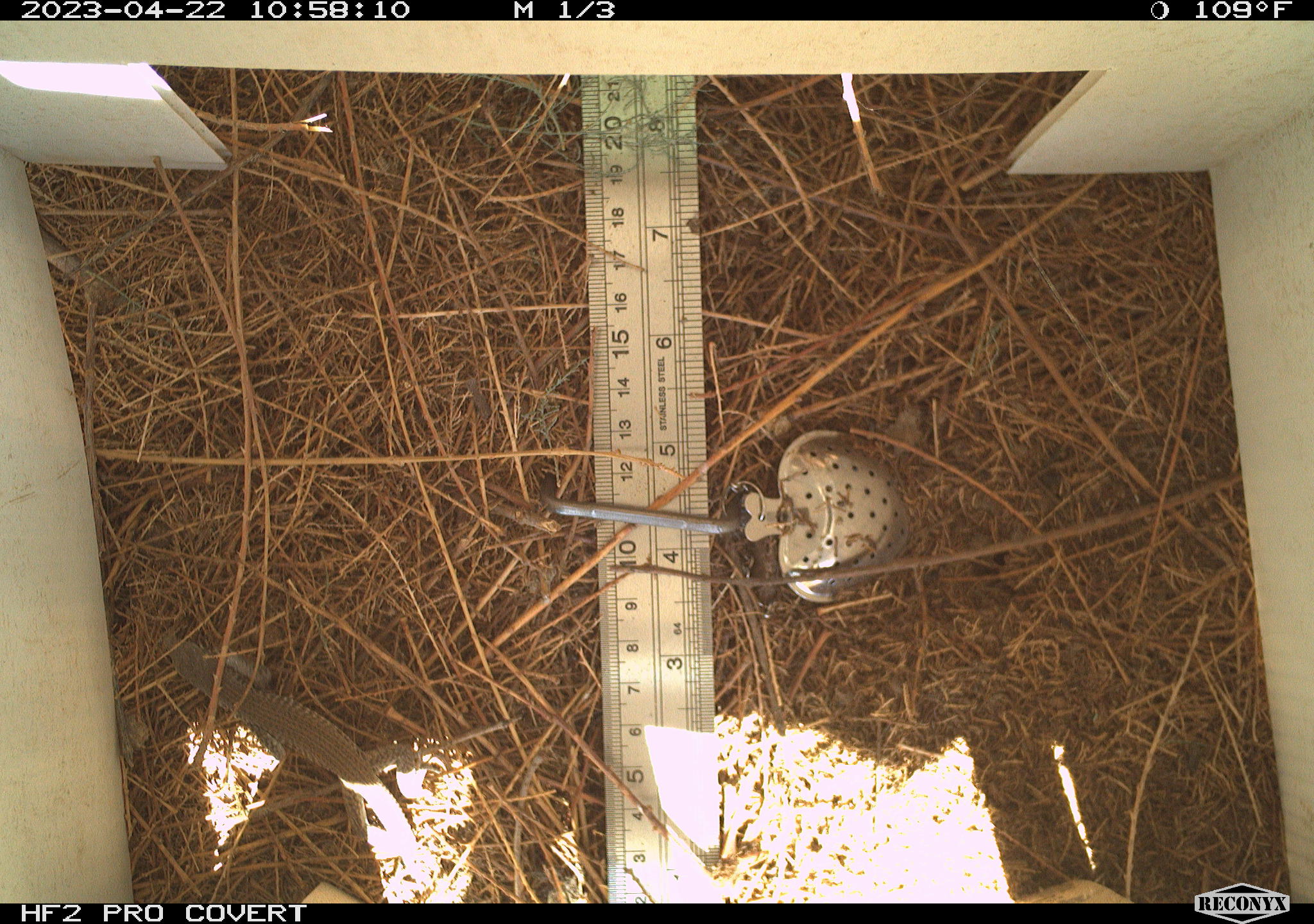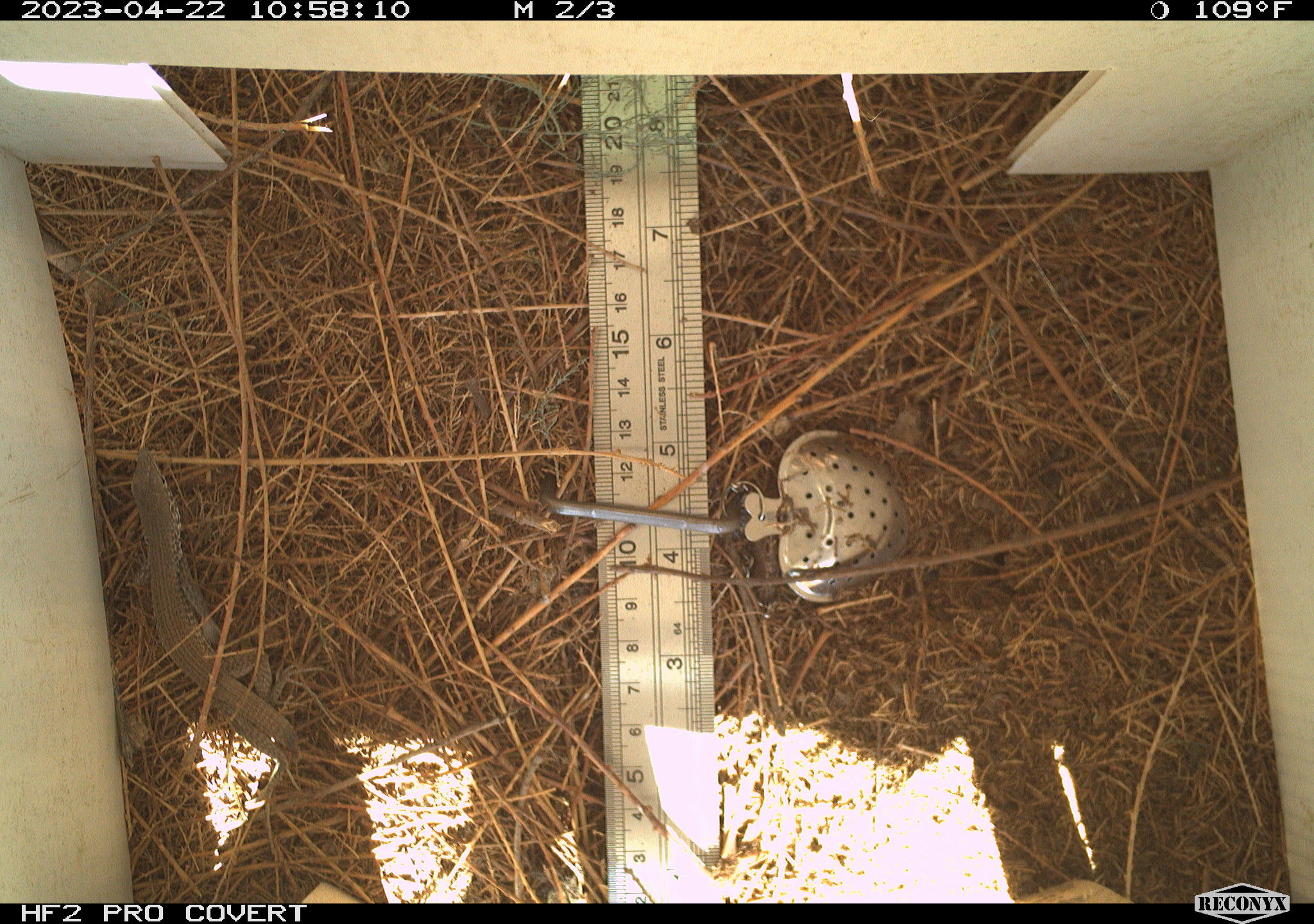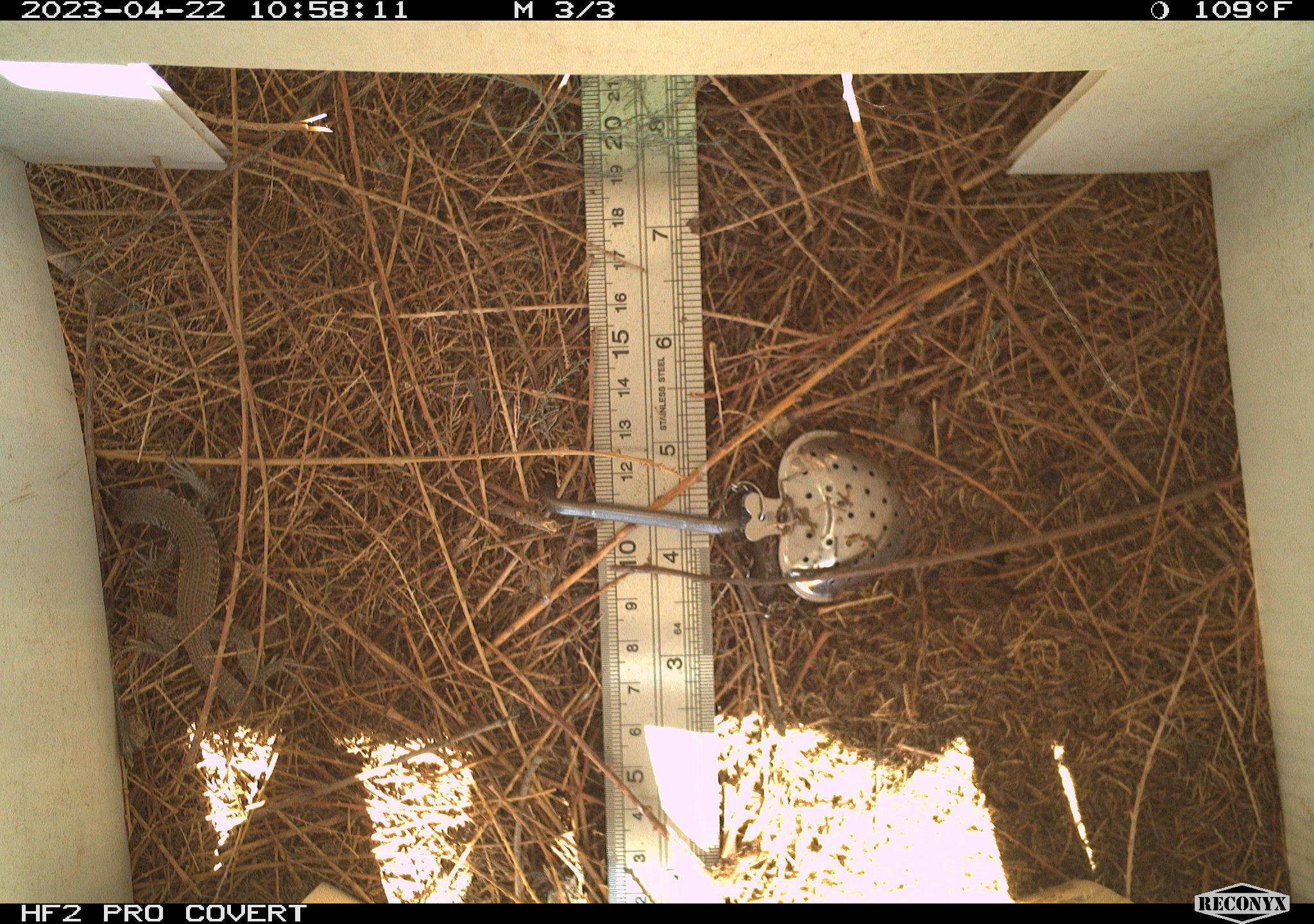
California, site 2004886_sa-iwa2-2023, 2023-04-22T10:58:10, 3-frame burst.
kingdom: Animalia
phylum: Chordata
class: Reptilia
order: Squamata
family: Teiidae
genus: Aspidoscelis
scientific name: Aspidoscelis tigris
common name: western whiptail